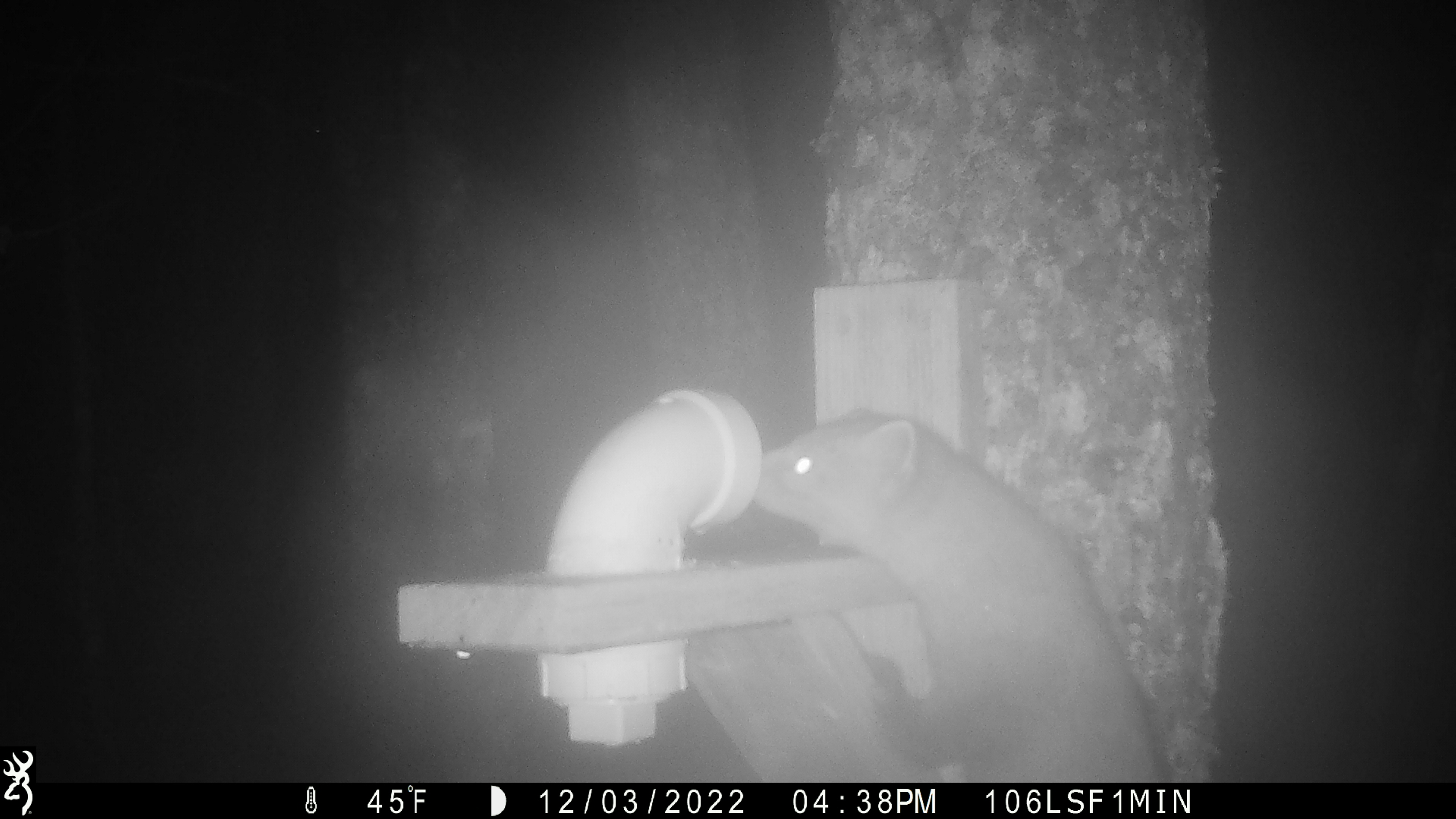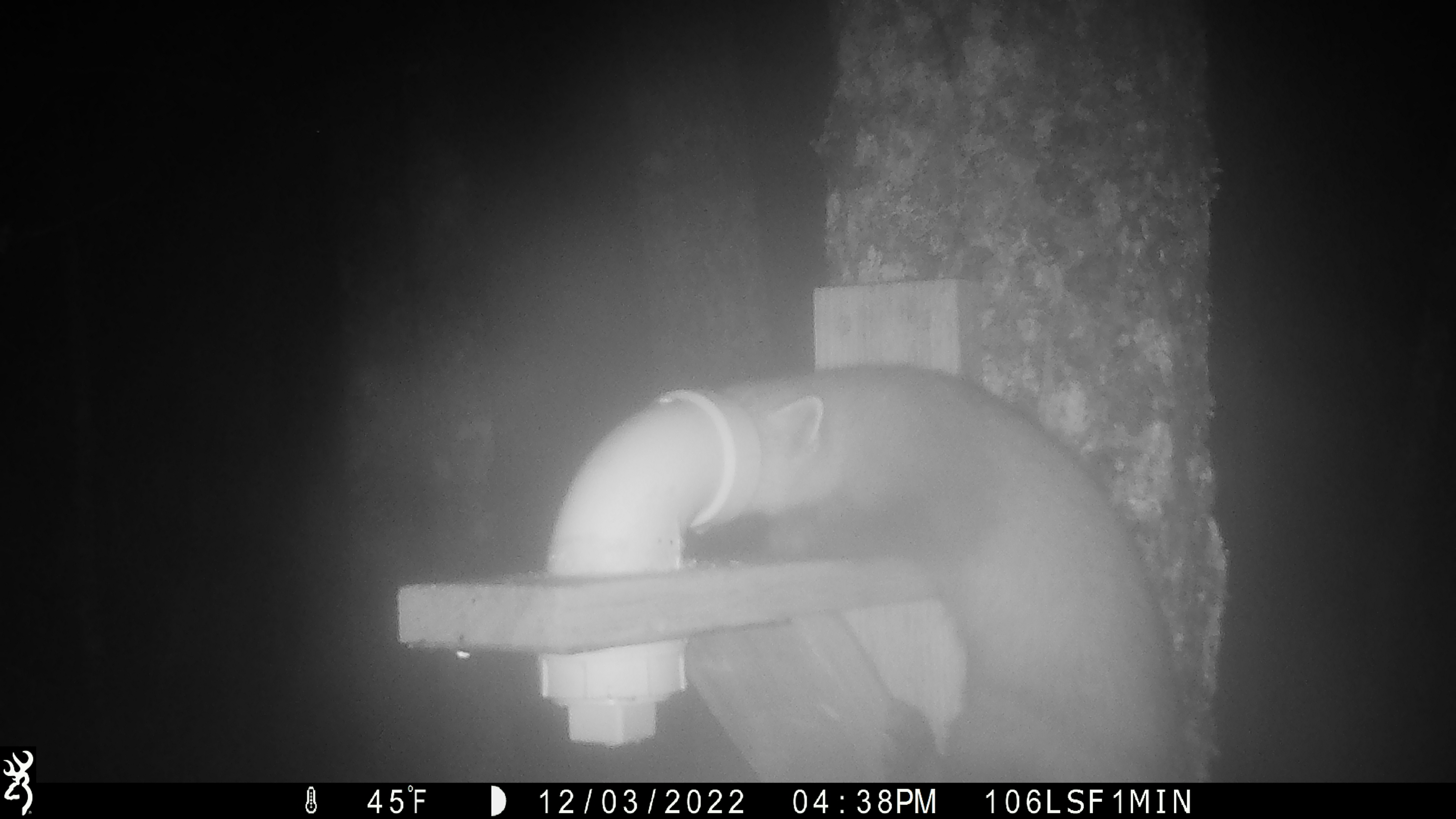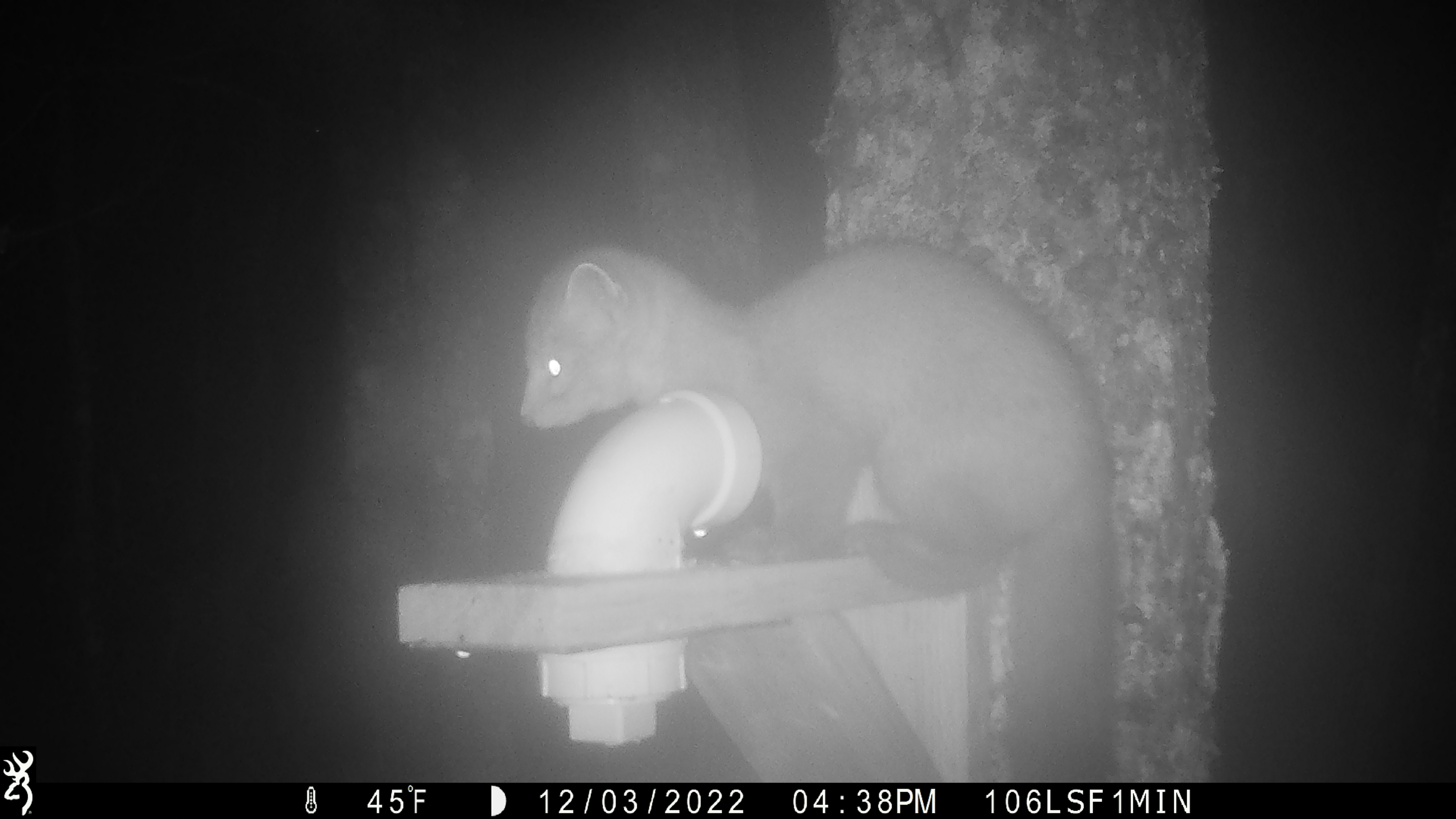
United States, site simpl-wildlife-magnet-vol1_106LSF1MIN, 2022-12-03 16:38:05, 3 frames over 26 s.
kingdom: Animalia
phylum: Chordata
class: Mammalia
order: Carnivora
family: Mustelidae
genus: Martes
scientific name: Martes americana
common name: american marten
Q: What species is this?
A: American marten (Martes americana).